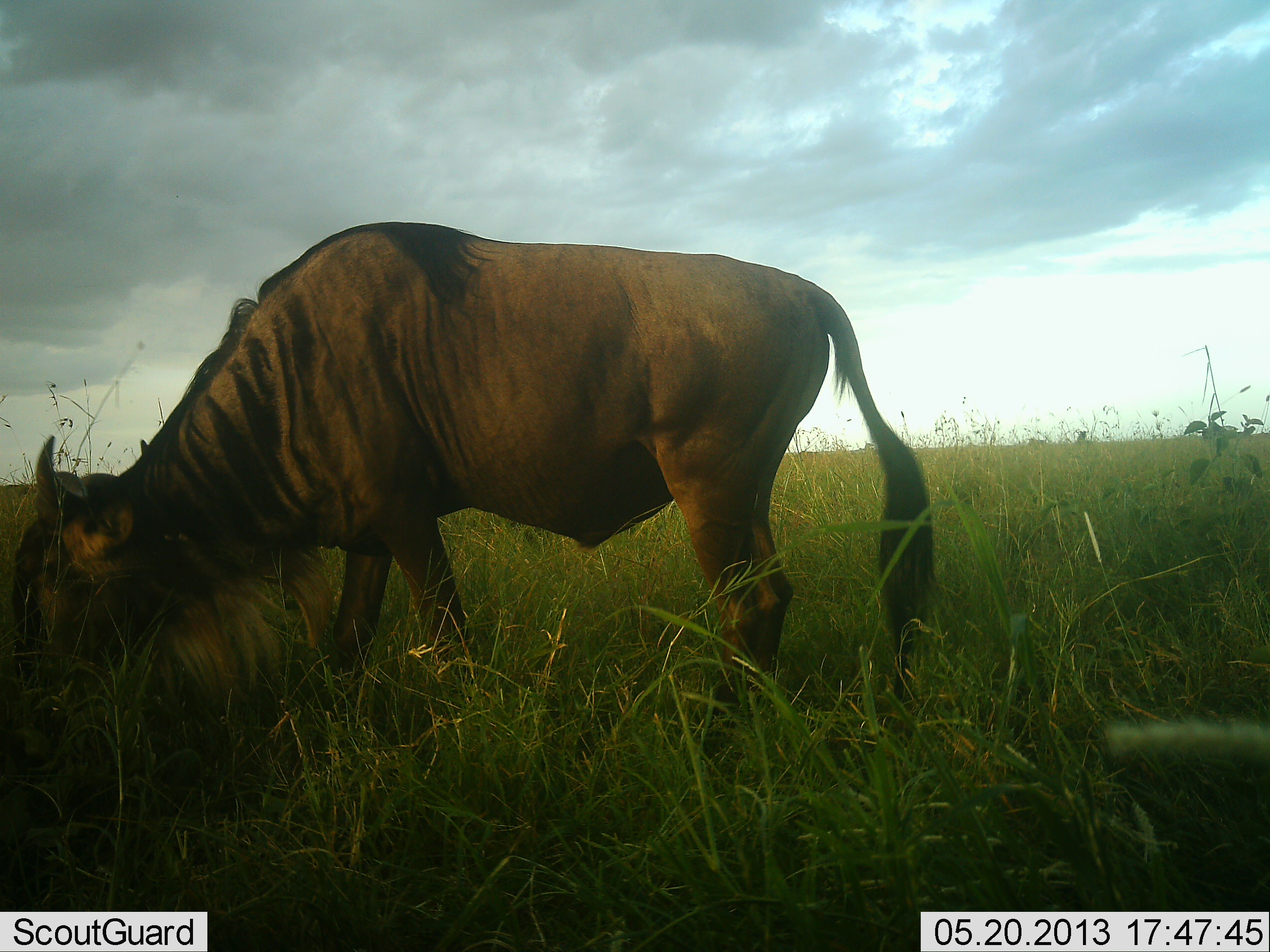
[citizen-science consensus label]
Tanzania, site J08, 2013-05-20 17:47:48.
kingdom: Animalia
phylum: Chordata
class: Mammalia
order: Artiodactyla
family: Bovidae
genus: Connochaetes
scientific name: Connochaetes taurinus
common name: blue wildebeest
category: wildebeest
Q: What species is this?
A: Wildebeest (blue wildebeest) (Connochaetes taurinus).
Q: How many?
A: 1.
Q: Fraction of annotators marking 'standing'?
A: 26%.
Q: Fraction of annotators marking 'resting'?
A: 0%.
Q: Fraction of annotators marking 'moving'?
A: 0%.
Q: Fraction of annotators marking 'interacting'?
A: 0%.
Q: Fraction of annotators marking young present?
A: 0%.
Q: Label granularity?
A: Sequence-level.